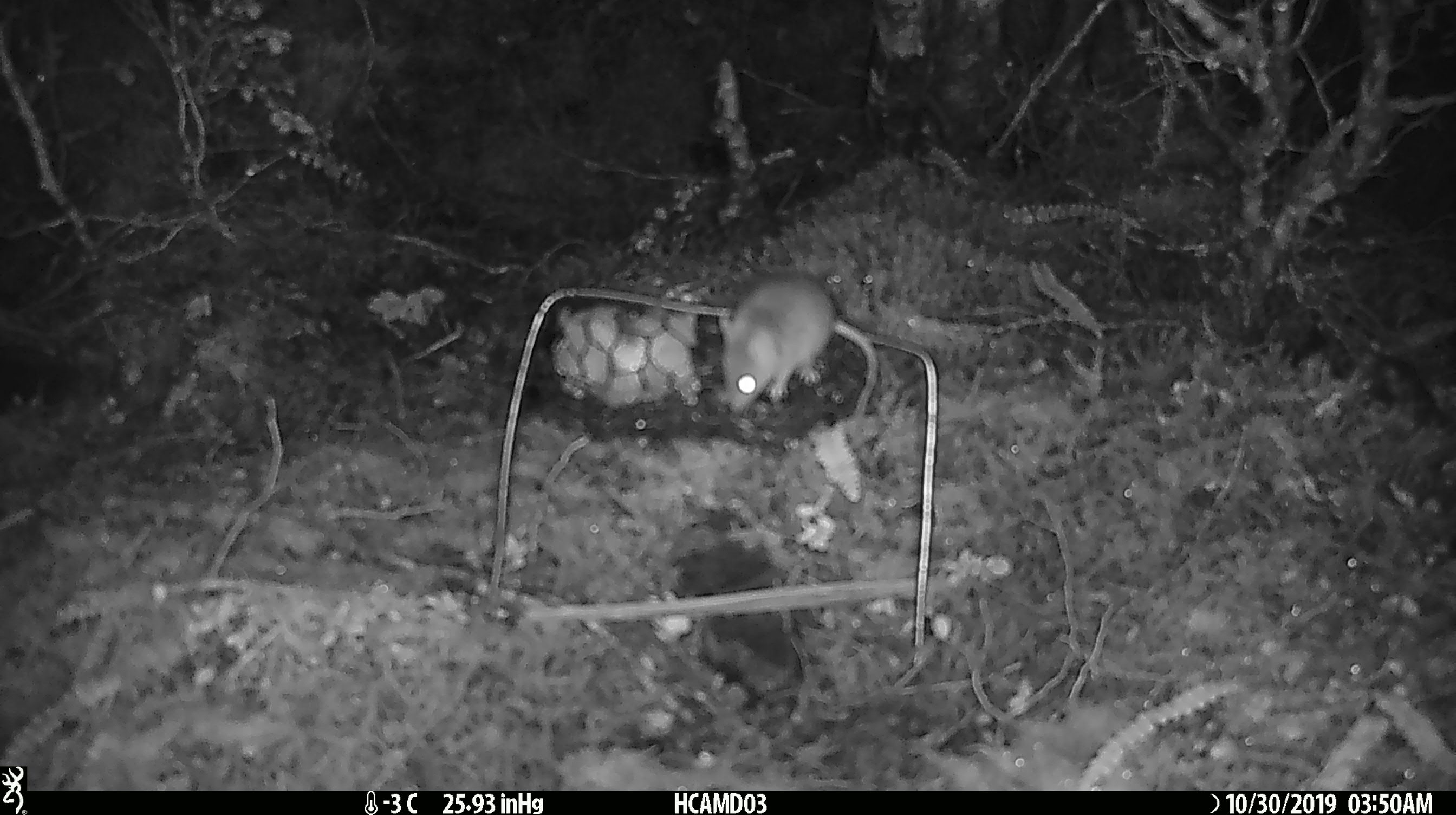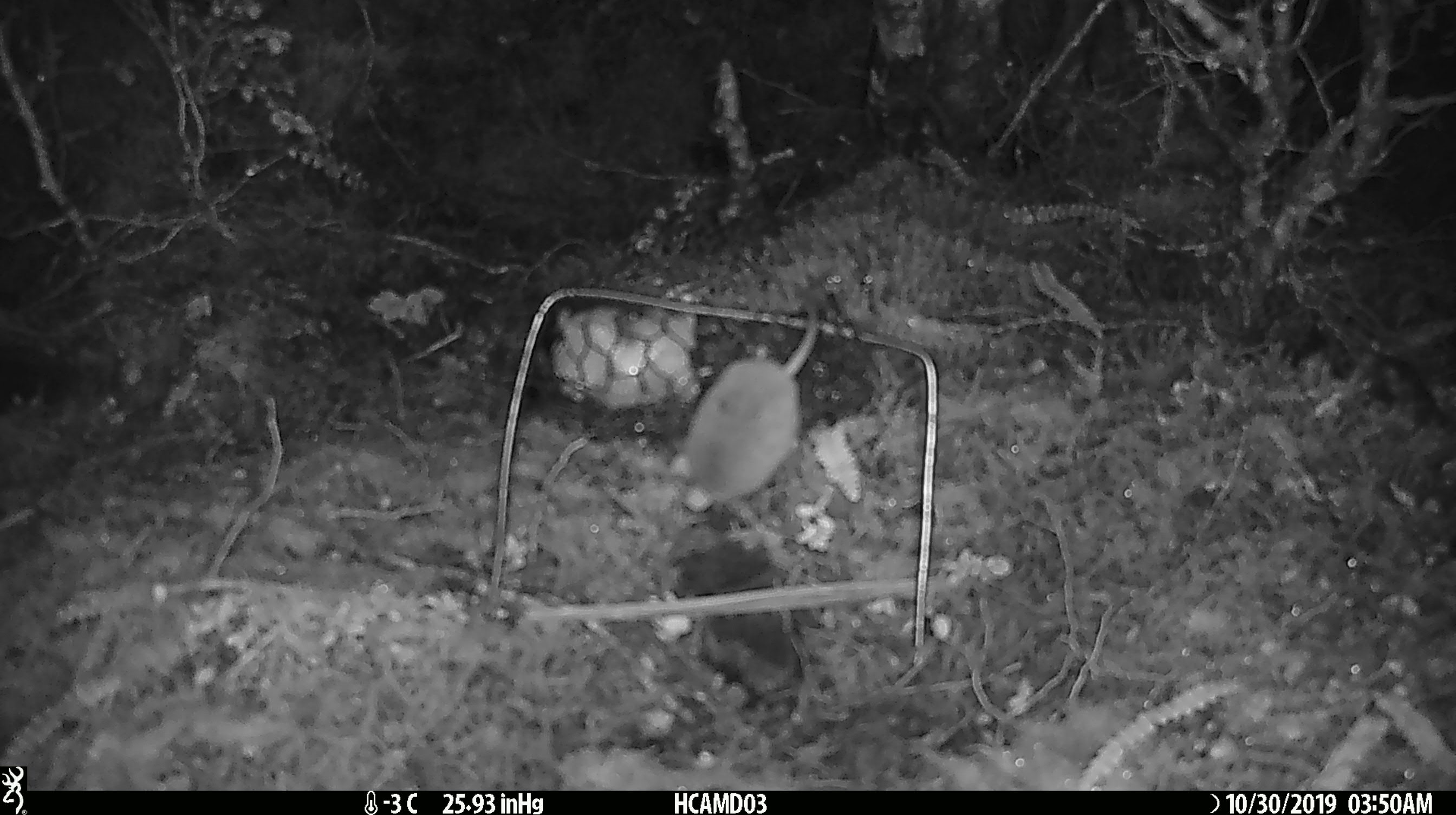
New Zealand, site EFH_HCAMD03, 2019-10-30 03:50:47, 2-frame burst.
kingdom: Animalia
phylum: Chordata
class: Mammalia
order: Rodentia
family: Muridae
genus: Mus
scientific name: Mus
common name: mouse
Mouse (Mus).